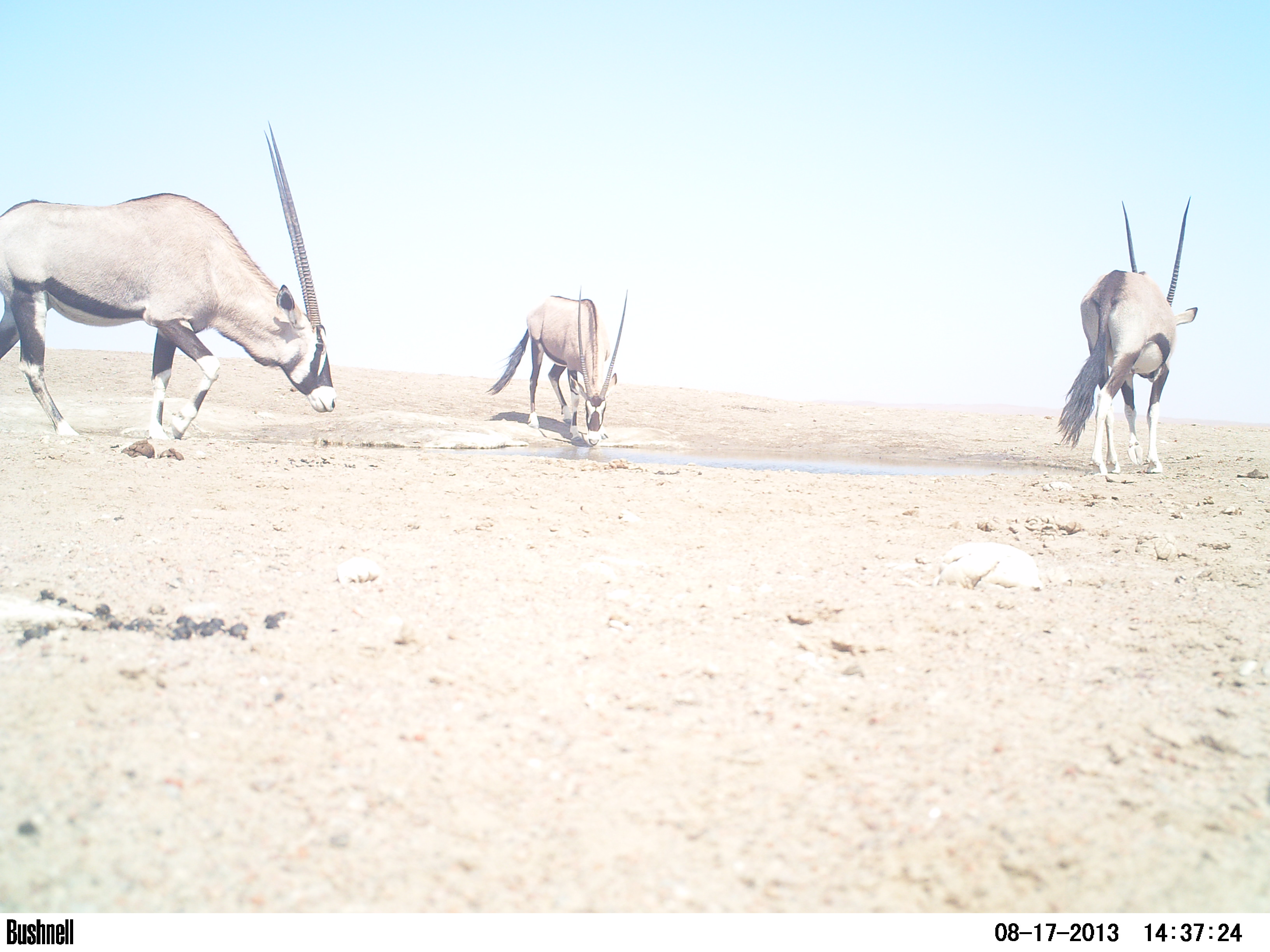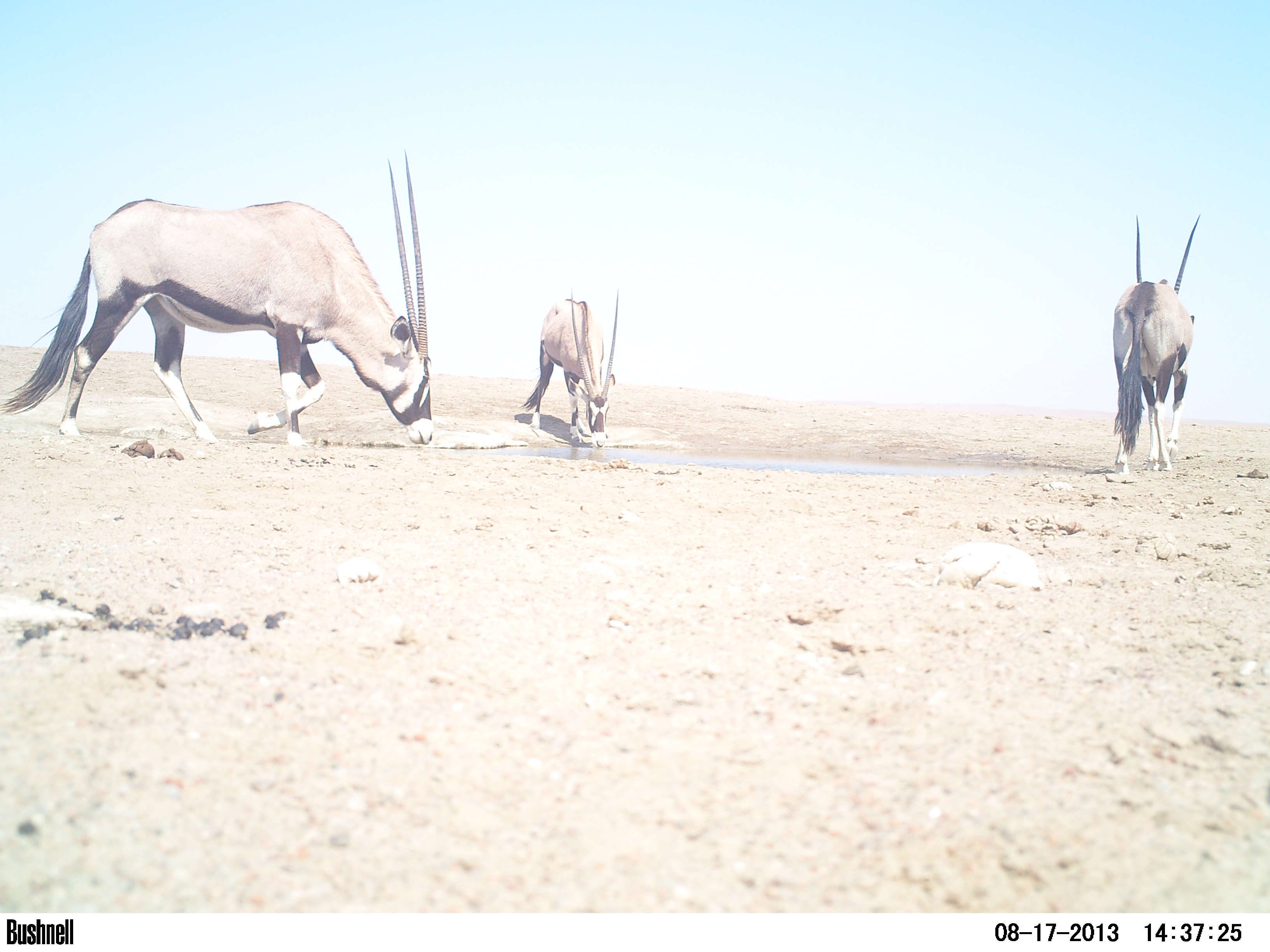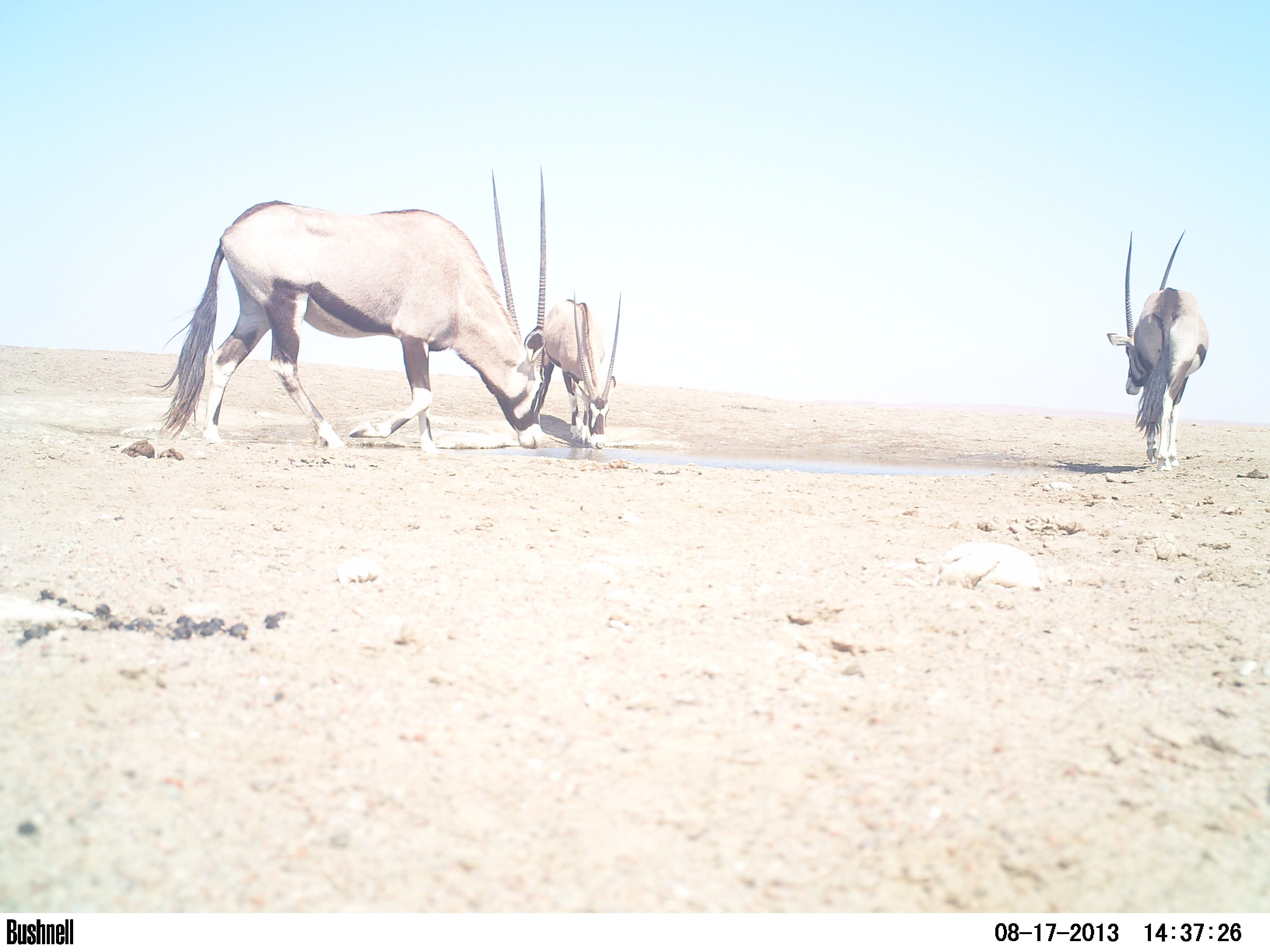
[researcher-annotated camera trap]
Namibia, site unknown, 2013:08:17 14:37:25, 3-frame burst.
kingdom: Animalia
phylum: Chordata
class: Mammalia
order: Artiodactyla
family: Bovidae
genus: Oryx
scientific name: Oryx gazella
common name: gemsbok